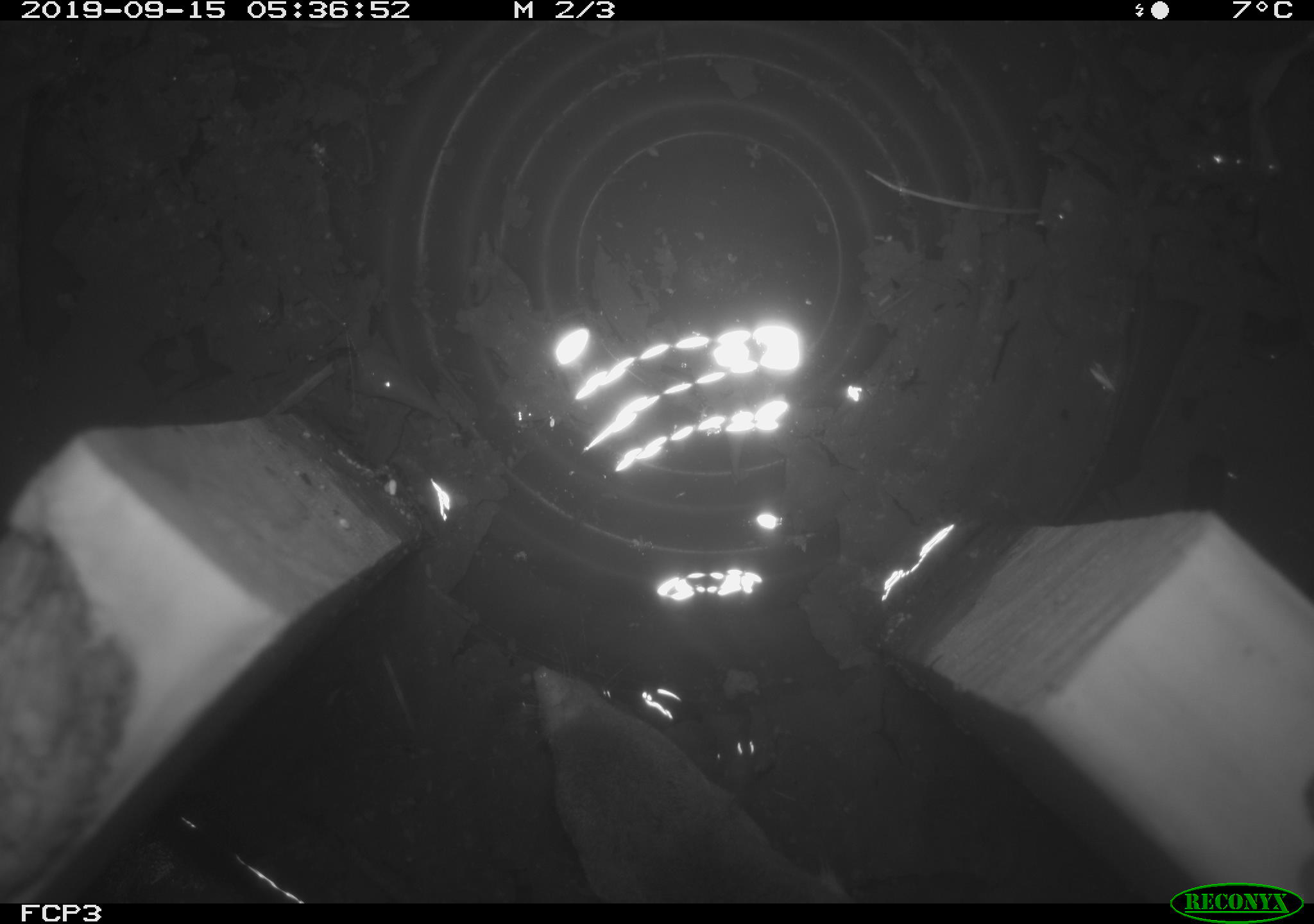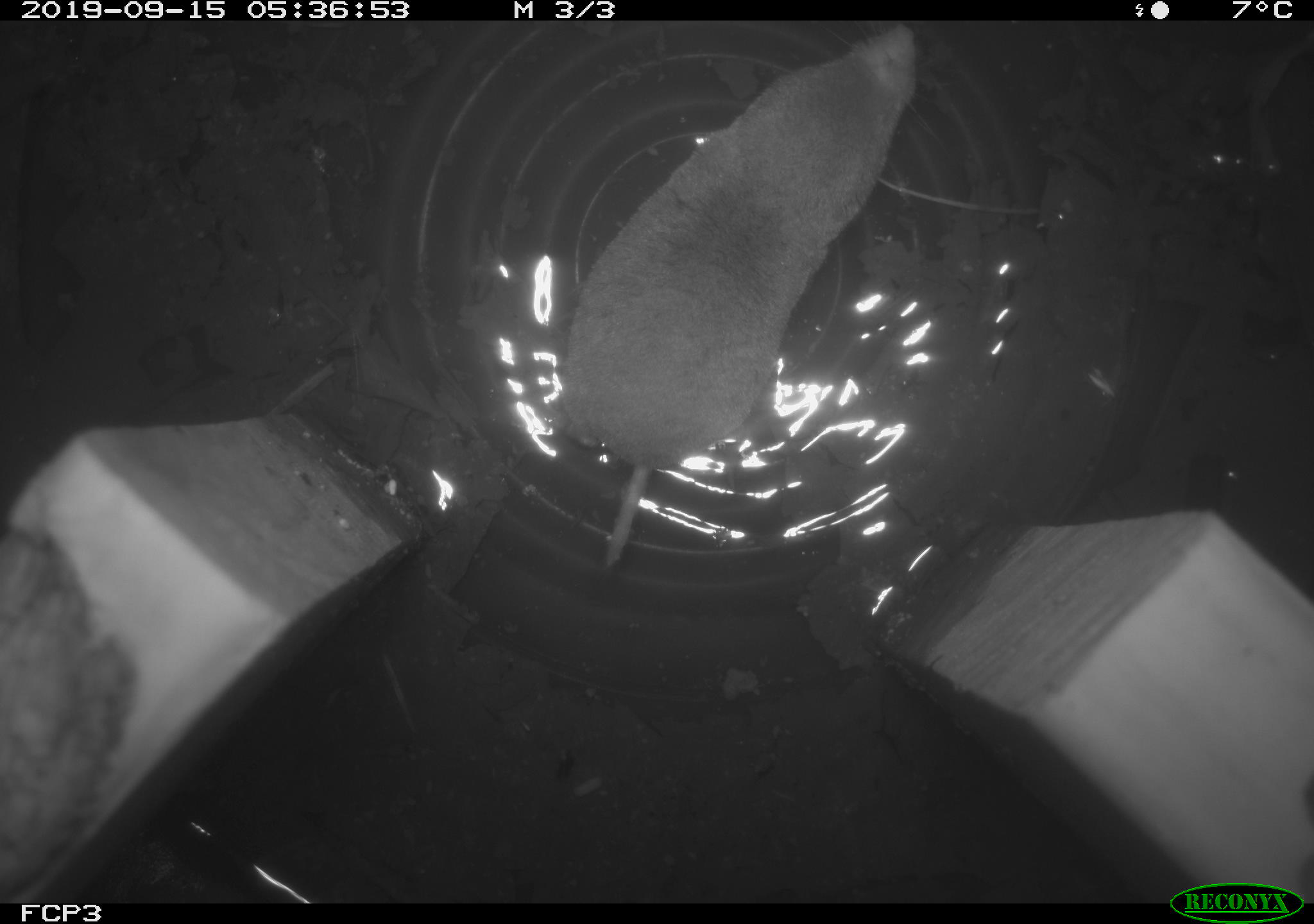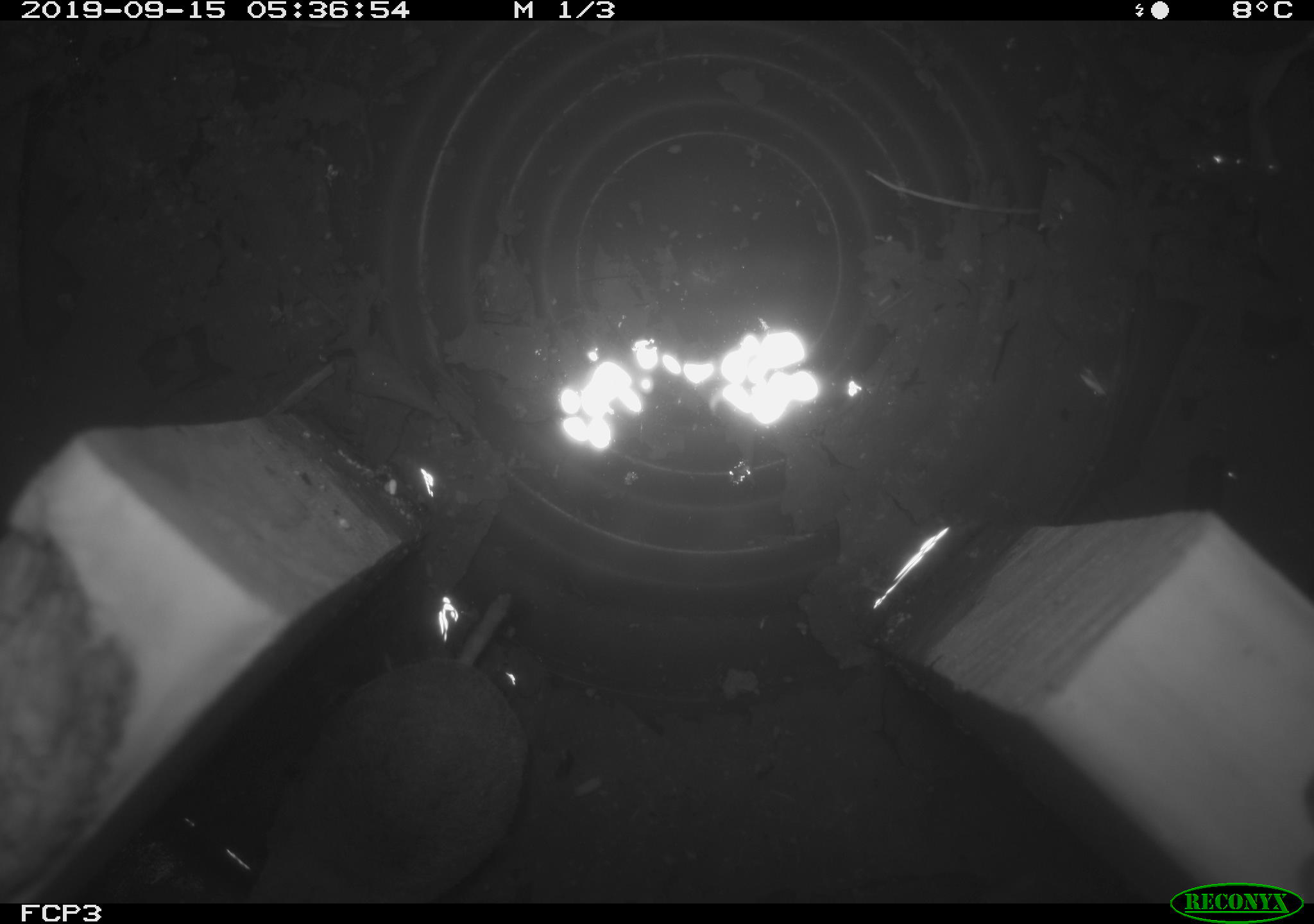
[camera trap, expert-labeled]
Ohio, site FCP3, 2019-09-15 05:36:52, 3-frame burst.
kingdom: Animalia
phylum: Chordata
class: Mammalia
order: Eulipotyphla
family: Soricidae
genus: Blarina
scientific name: Blarina brevicauda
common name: northern short-tailed shrew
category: n. short-tailed shrew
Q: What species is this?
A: N. short-tailed shrew (northern short-tailed shrew) (Blarina brevicauda).